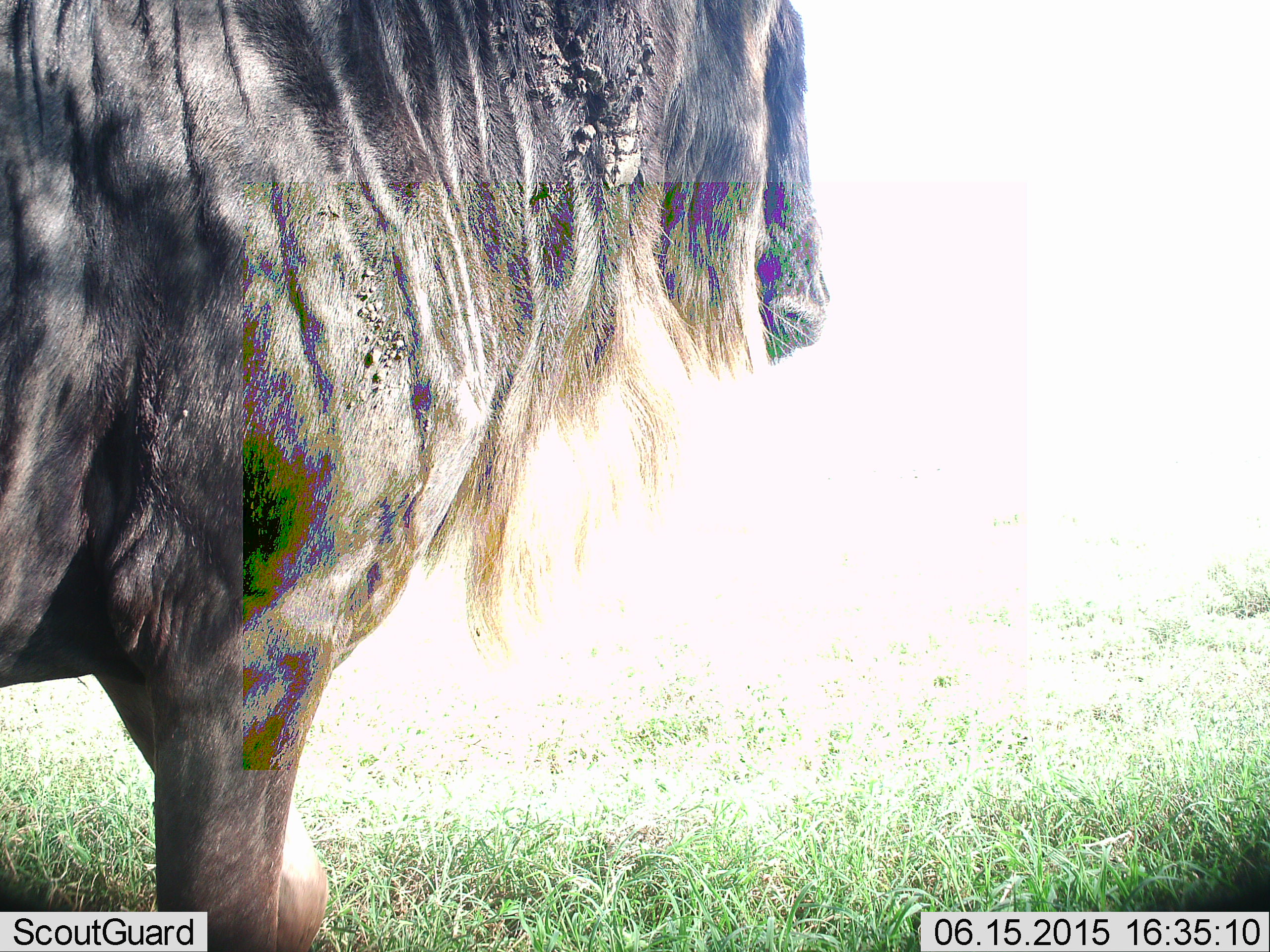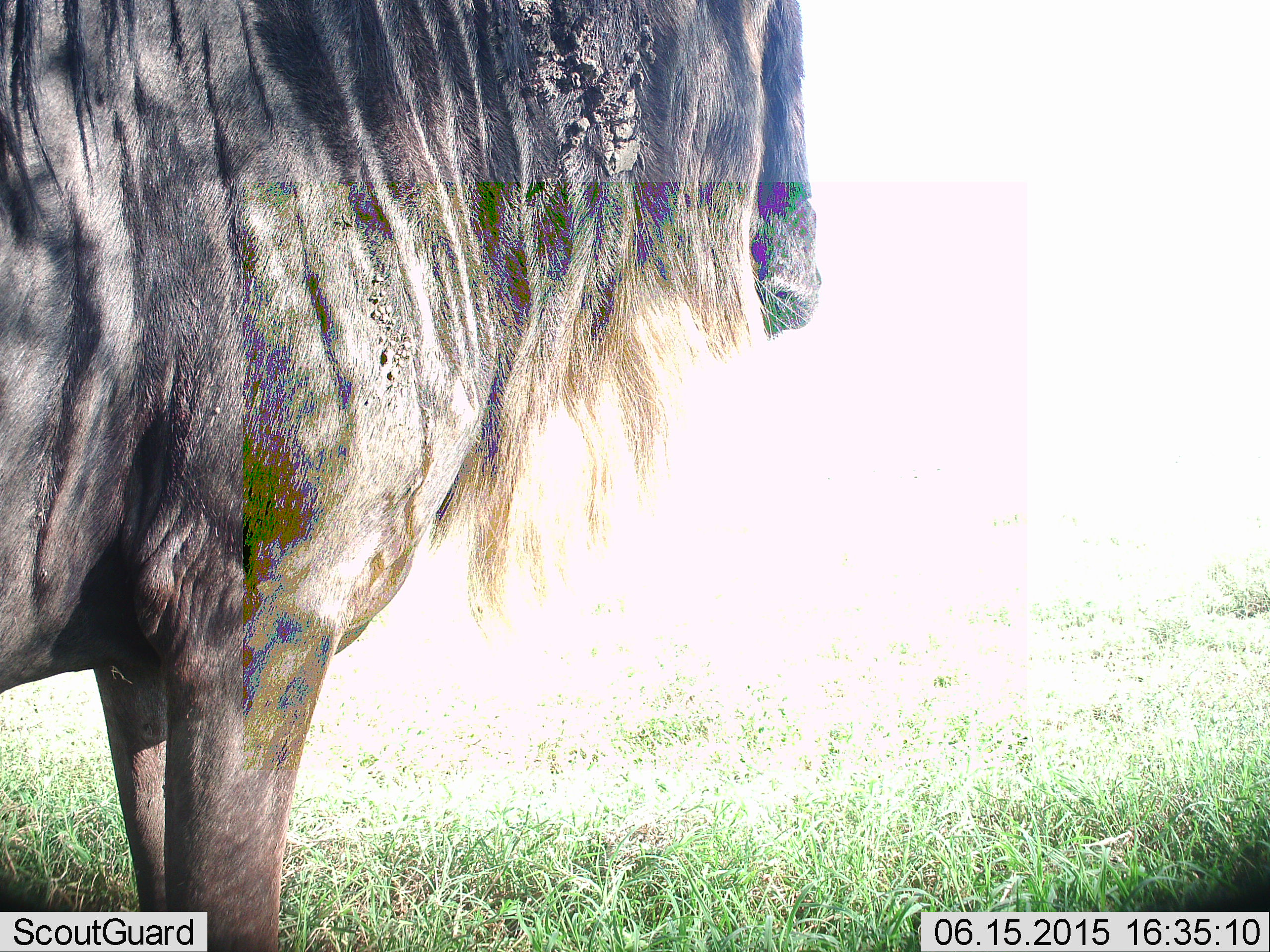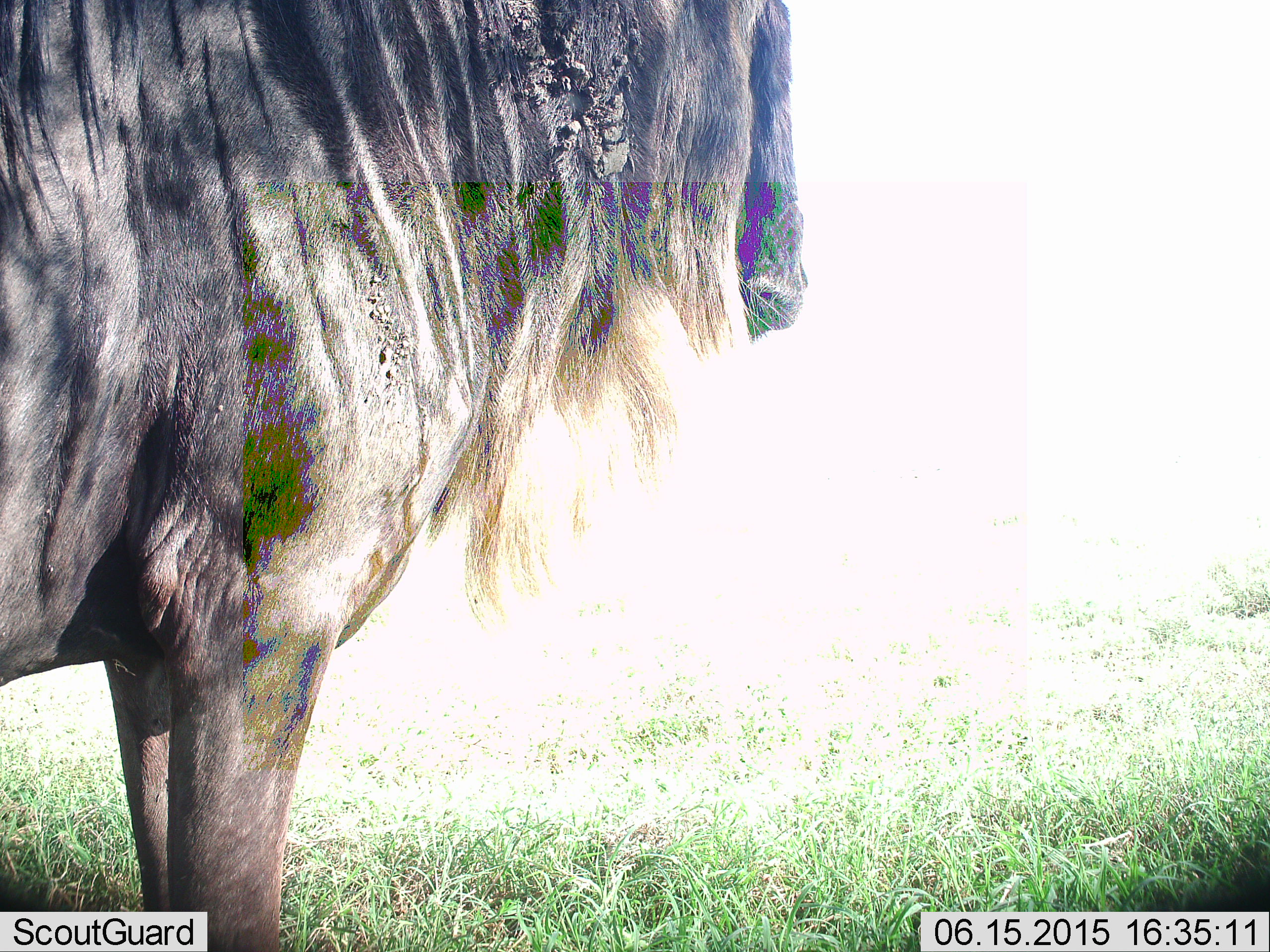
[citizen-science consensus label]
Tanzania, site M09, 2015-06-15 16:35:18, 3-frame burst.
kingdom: Animalia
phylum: Chordata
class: Mammalia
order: Artiodactyla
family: Bovidae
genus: Connochaetes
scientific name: Connochaetes taurinus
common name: blue wildebeest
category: wildebeest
Wildebeest (blue wildebeest) (Connochaetes taurinus), count 1. Behavior (volunteer vote fractions): standing 100%, resting 0%, moving 0%, interacting 0%. Young present (vote fraction): 0%. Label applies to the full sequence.